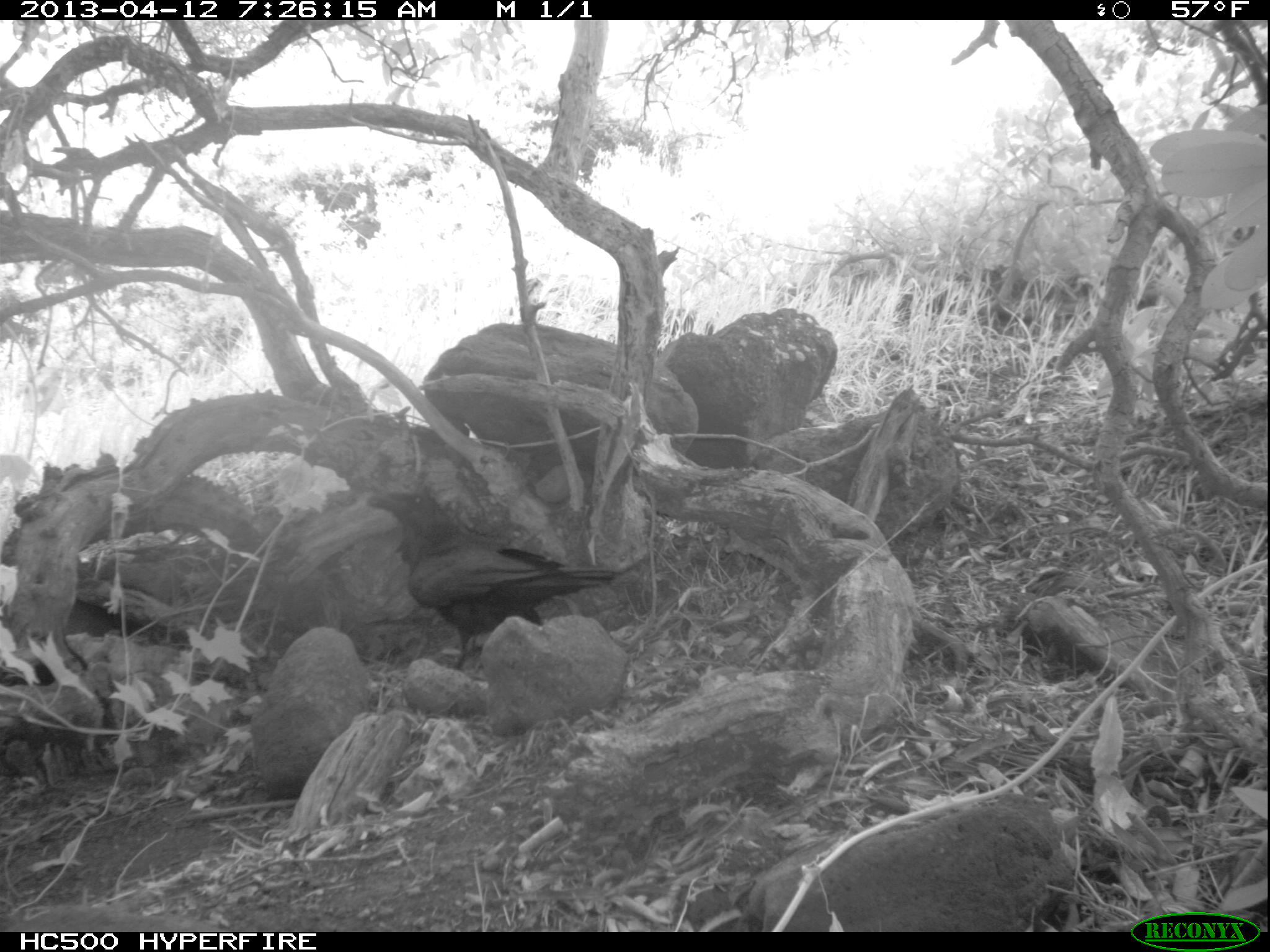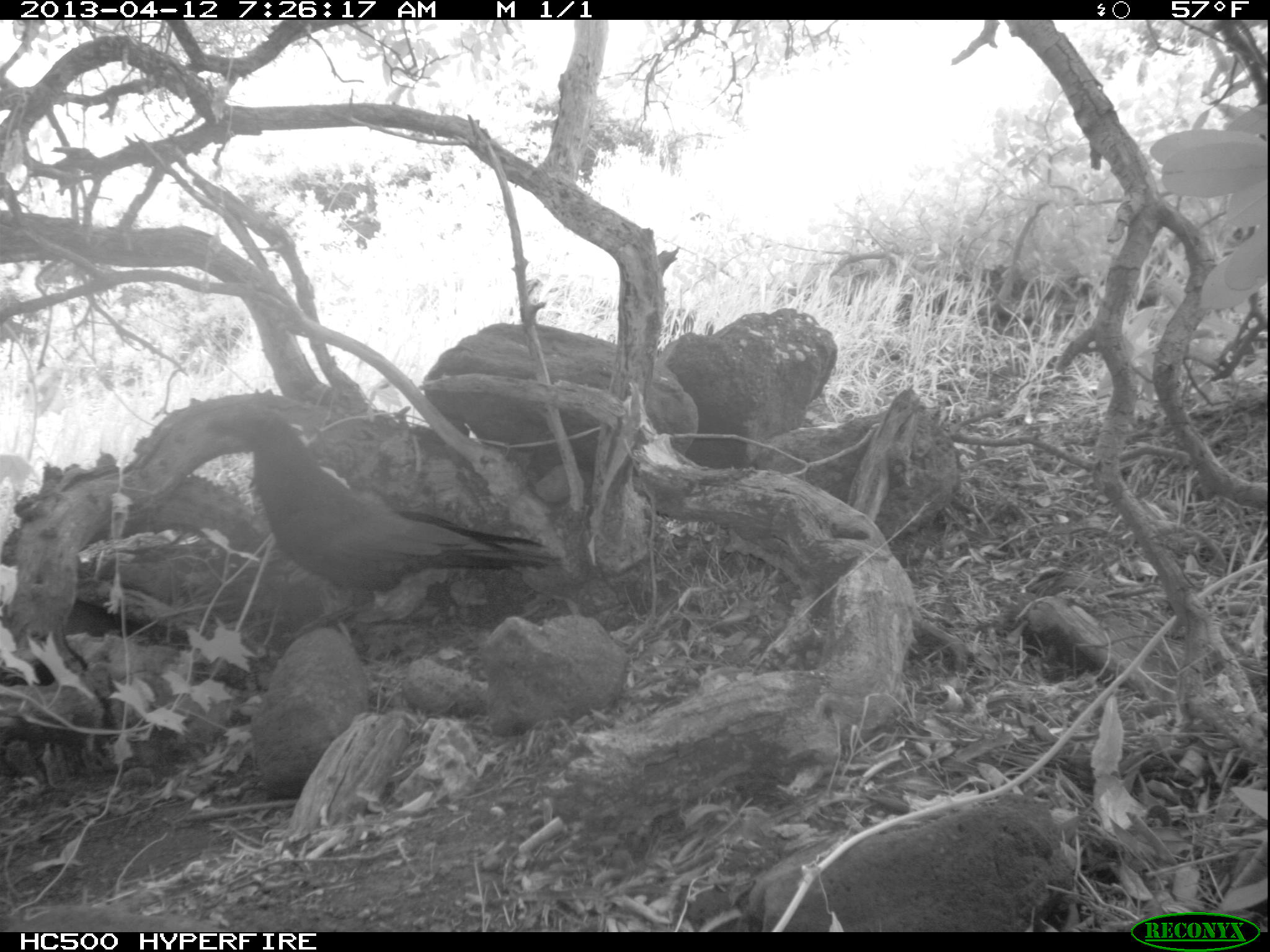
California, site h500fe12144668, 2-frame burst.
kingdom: Animalia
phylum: Chordata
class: Aves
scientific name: Aves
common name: bird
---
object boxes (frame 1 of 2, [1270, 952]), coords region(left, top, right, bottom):
bird: region(366, 488, 623, 670)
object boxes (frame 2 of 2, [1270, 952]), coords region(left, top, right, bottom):
bird: region(206, 410, 562, 645)